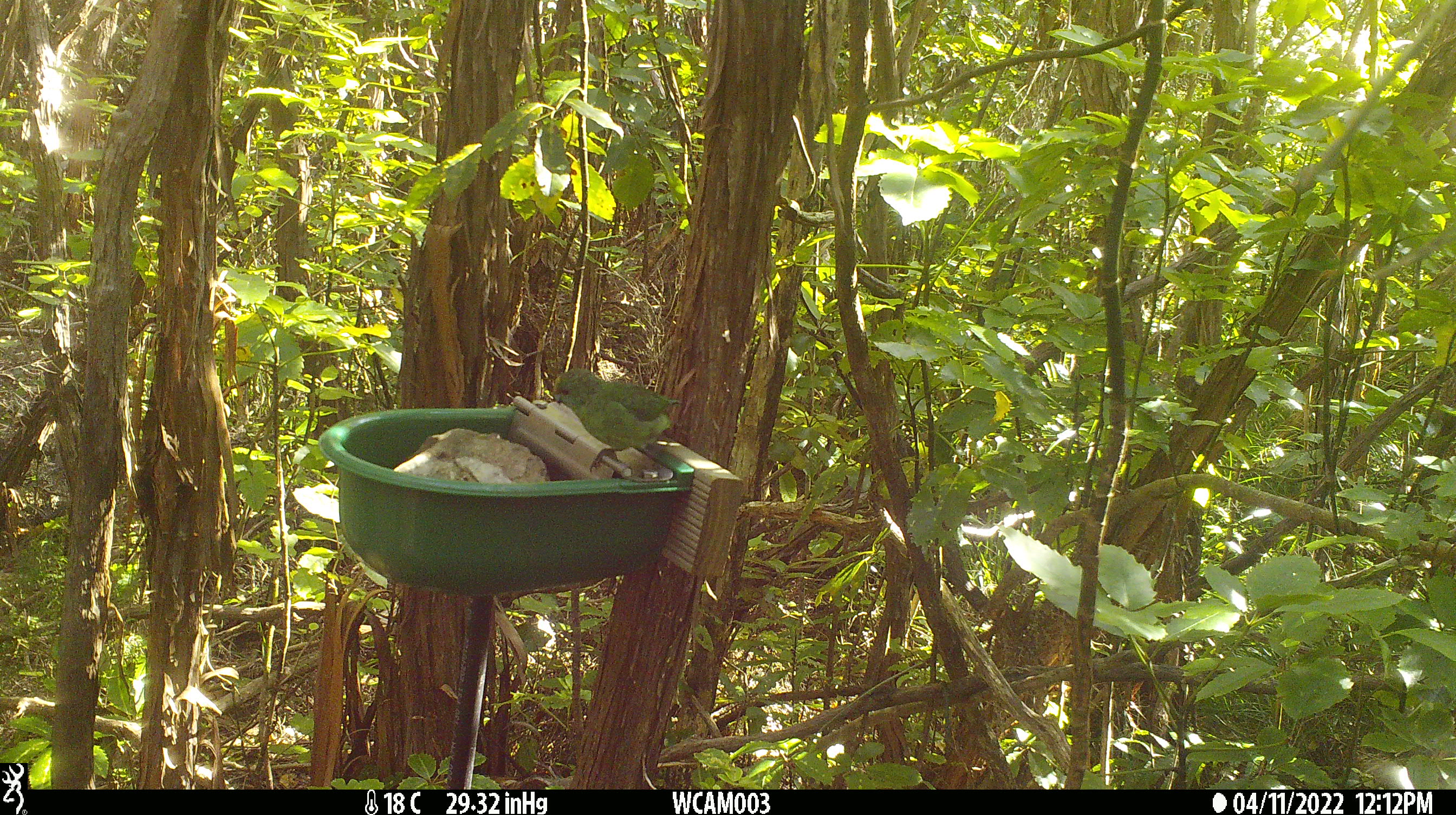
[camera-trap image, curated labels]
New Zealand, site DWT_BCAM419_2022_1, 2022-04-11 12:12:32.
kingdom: Animalia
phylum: Chordata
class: Aves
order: Psittaciformes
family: Psittaculidae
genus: Cyanoramphus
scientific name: Cyanoramphus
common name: parakeet